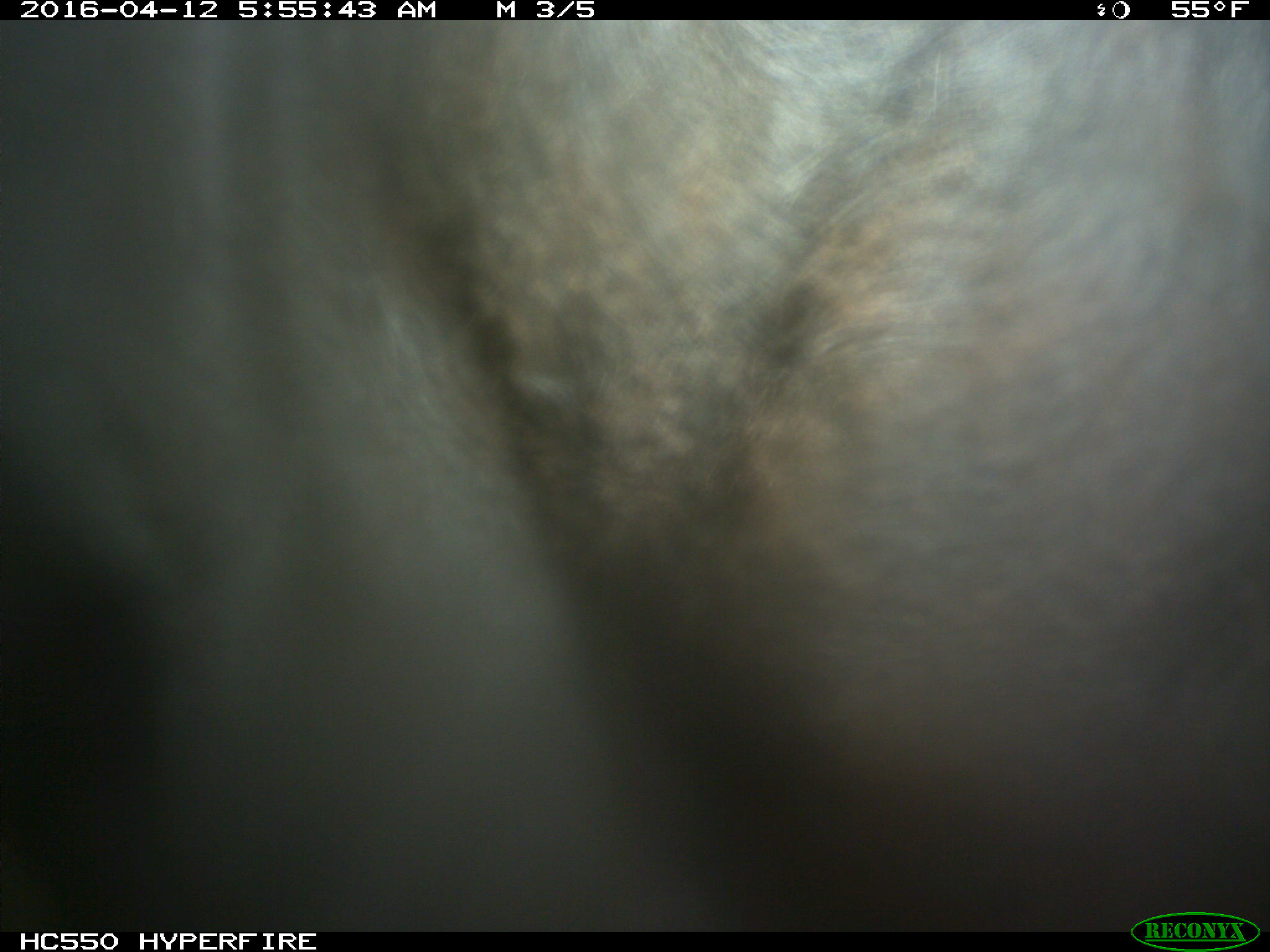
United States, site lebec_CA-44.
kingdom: Animalia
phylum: Chordata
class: Mammalia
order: Artiodactyla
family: Bovidae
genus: Bos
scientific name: Bos taurus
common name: domestic cow